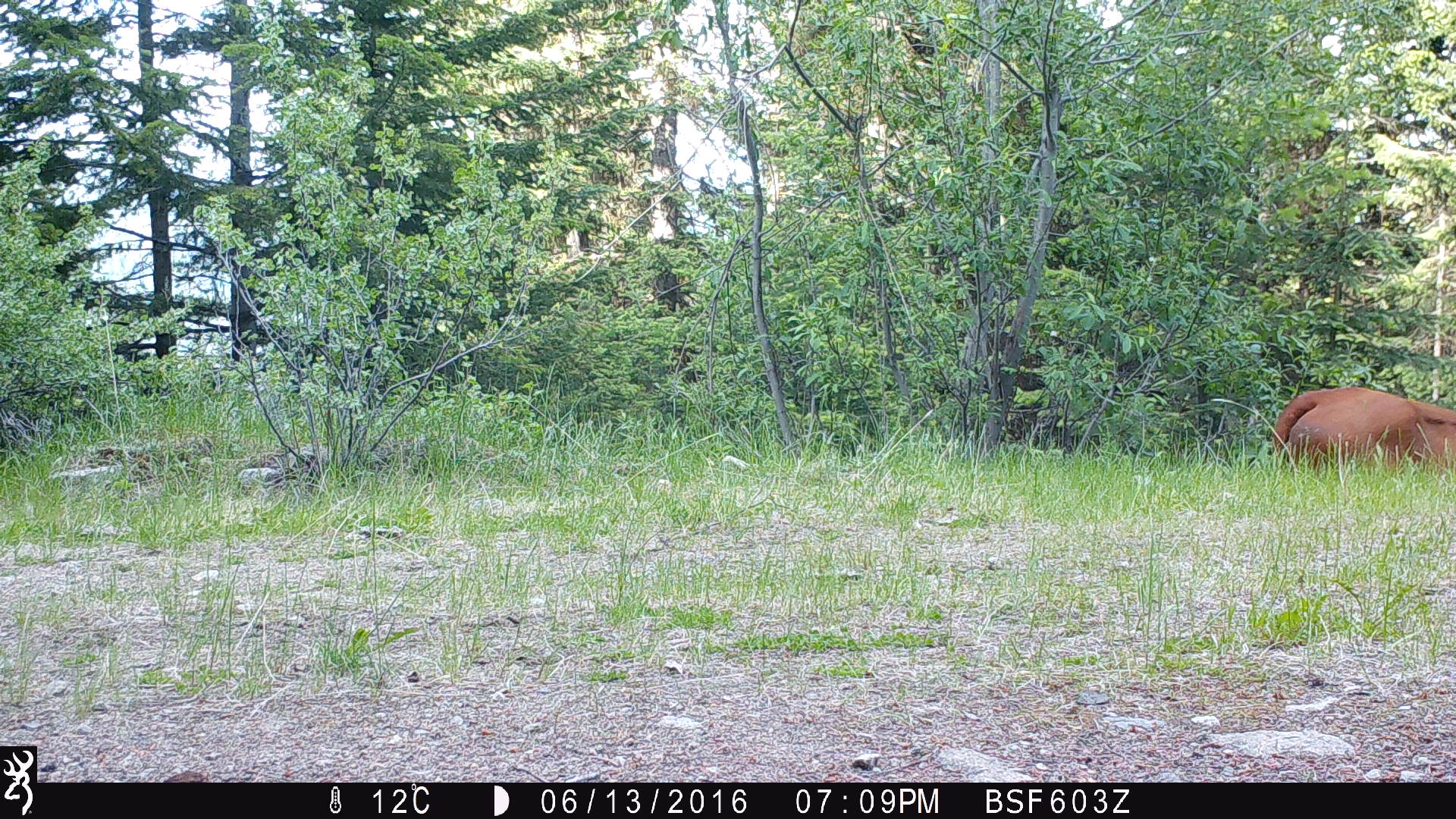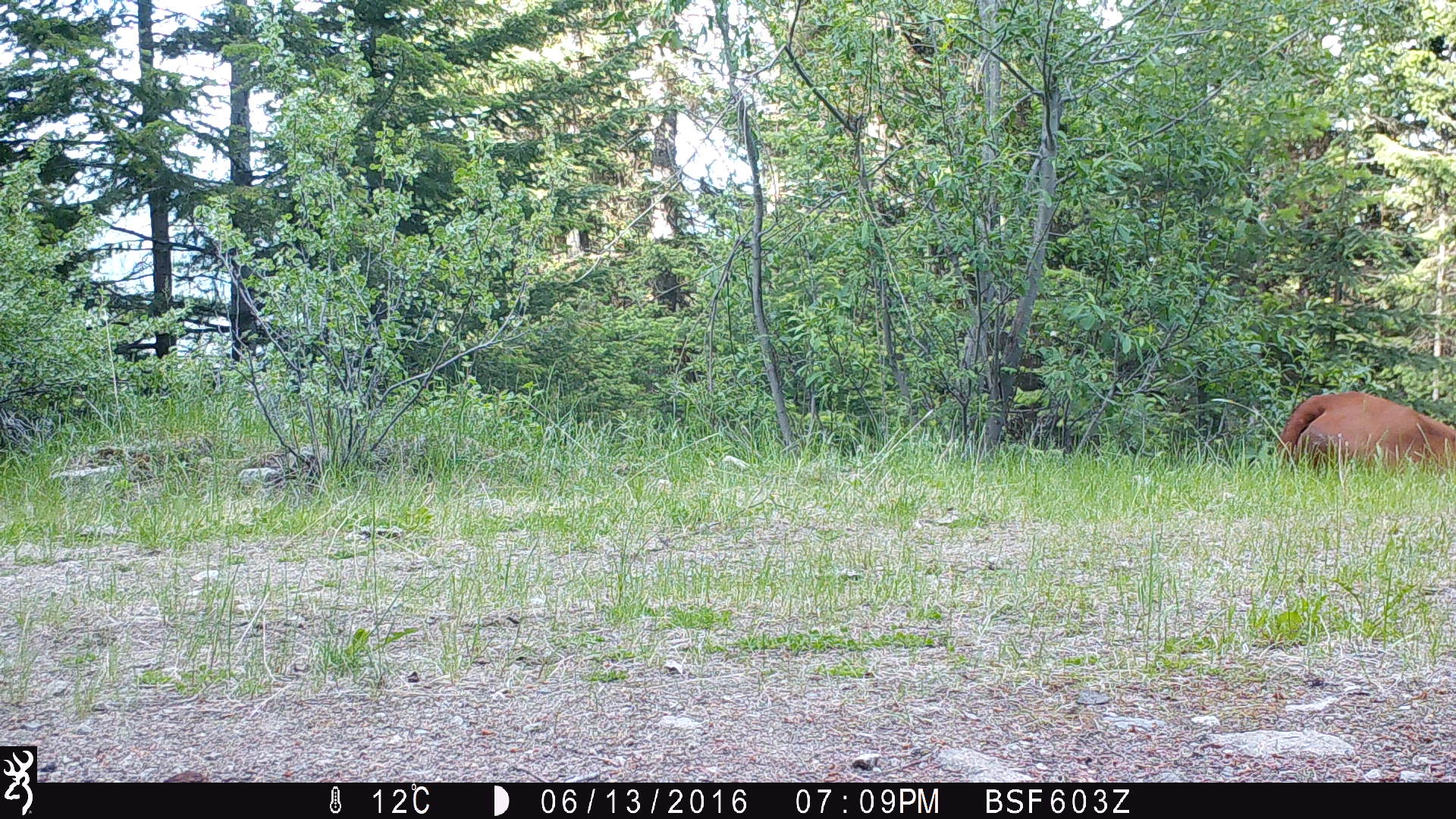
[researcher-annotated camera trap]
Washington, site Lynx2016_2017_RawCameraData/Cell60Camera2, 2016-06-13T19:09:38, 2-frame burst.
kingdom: Animalia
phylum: Chordata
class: Mammalia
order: Artiodactyla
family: Bovidae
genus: Bos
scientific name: Bos taurus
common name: domestic cattle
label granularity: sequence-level